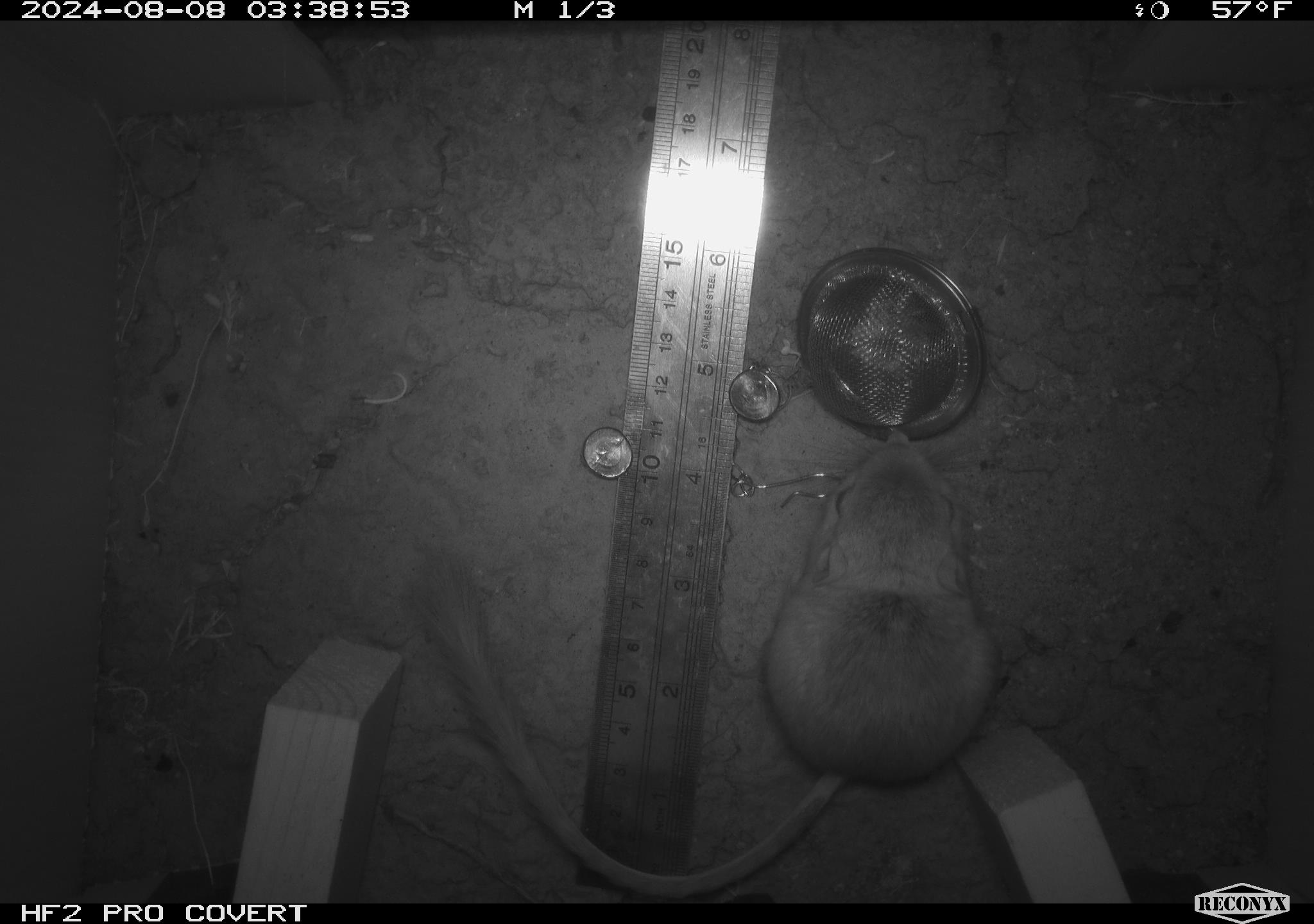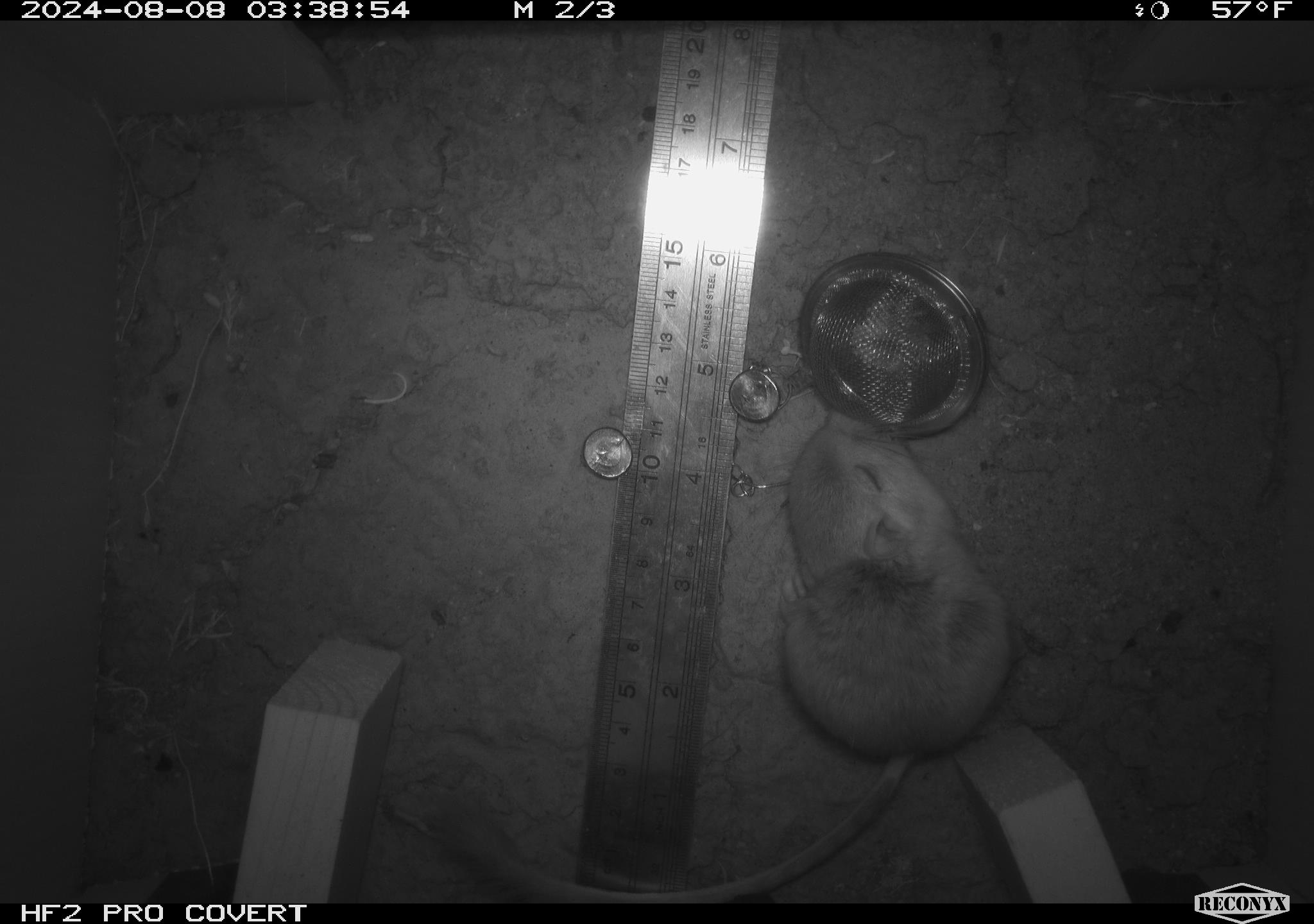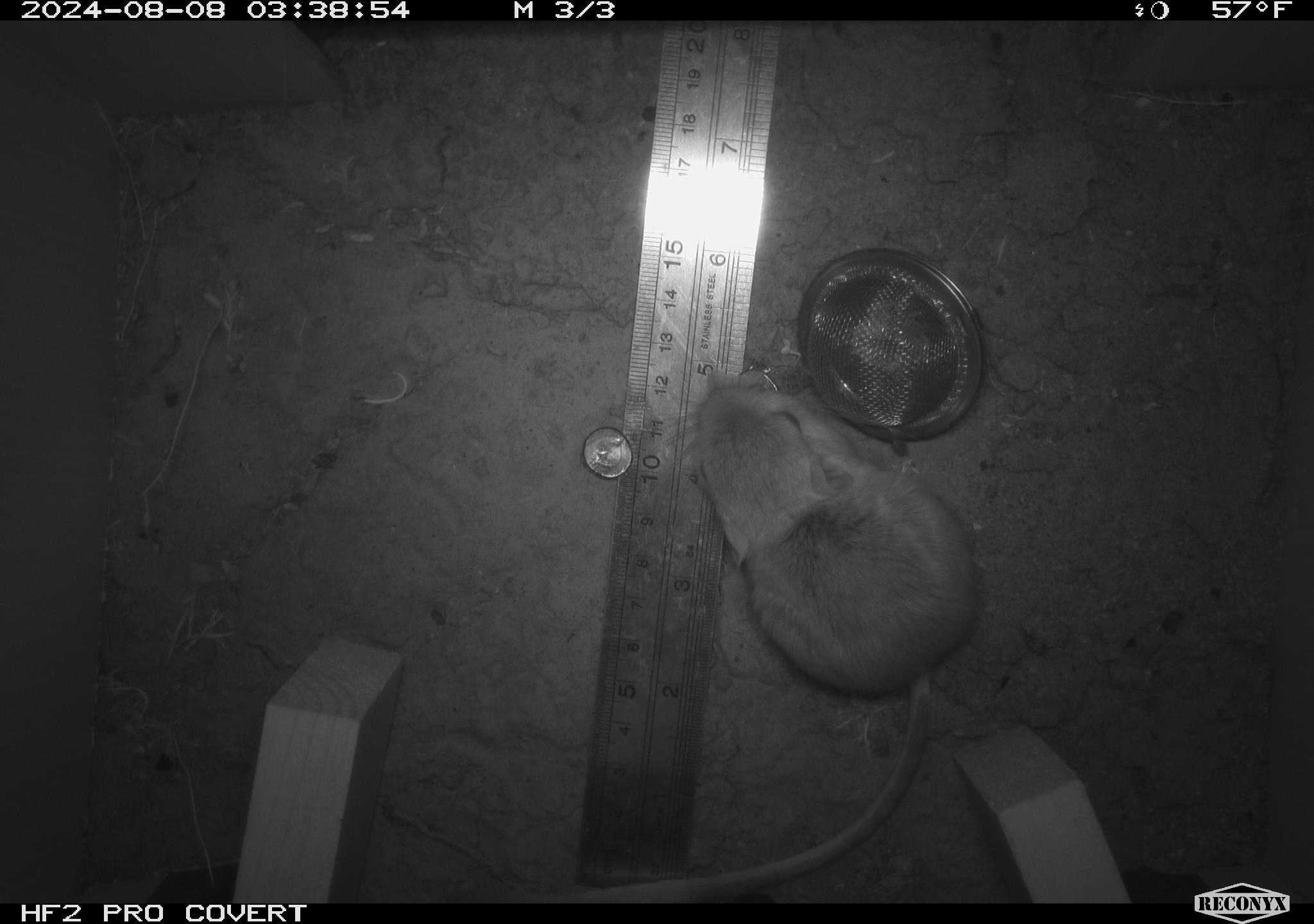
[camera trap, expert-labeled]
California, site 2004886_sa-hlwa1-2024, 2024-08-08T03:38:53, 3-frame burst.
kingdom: Animalia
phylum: Chordata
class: Mammalia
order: Rodentia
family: Heteromyidae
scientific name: Heteromyidae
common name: kangaroo rats and pocket mice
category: heteromyidae family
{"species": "heteromyidae family (kangaroo rats and pocket mice) (Heteromyidae)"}